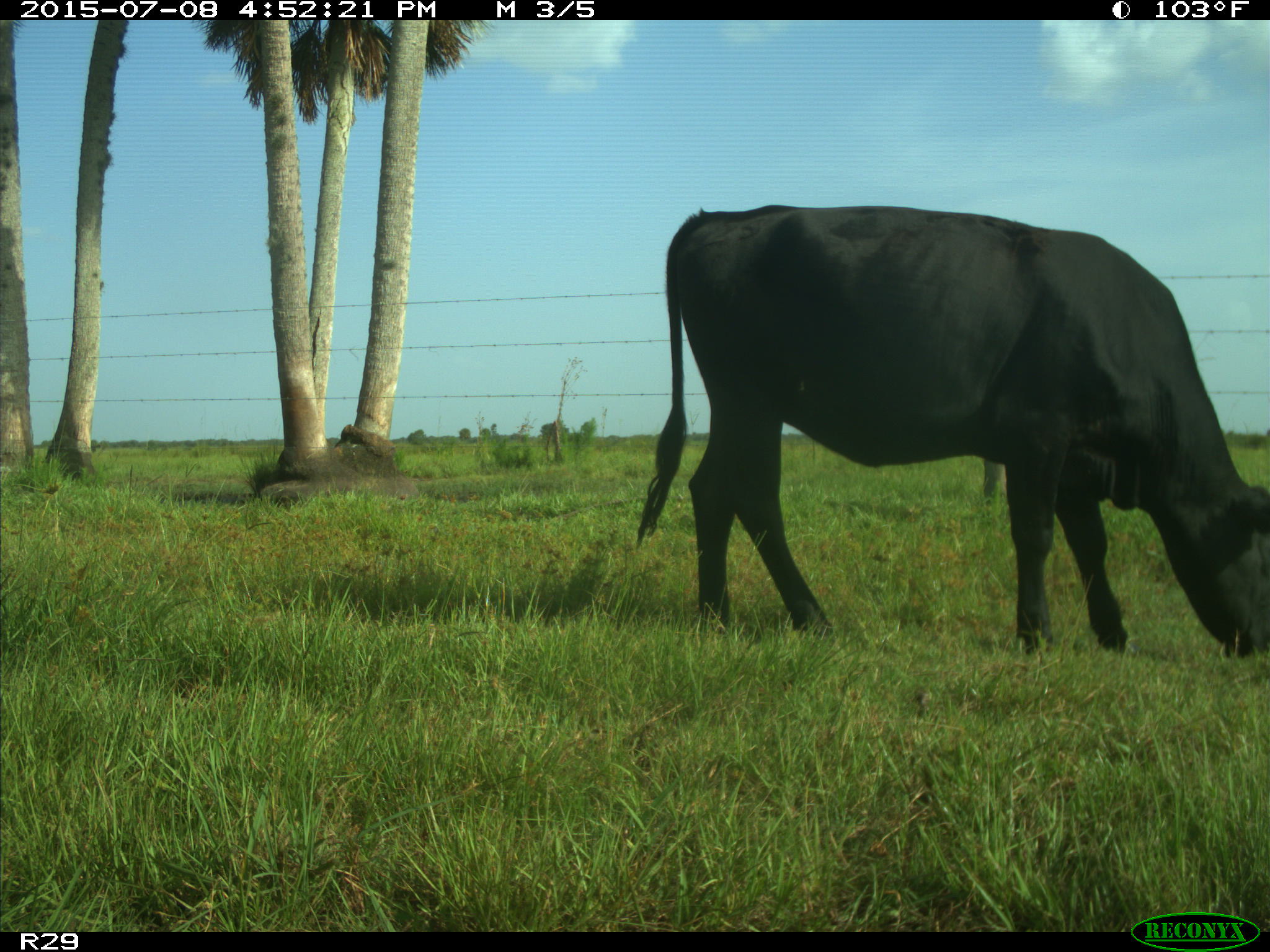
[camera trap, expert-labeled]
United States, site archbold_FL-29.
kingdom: Animalia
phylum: Chordata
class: Mammalia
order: Artiodactyla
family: Bovidae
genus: Bos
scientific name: Bos taurus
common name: domestic cow